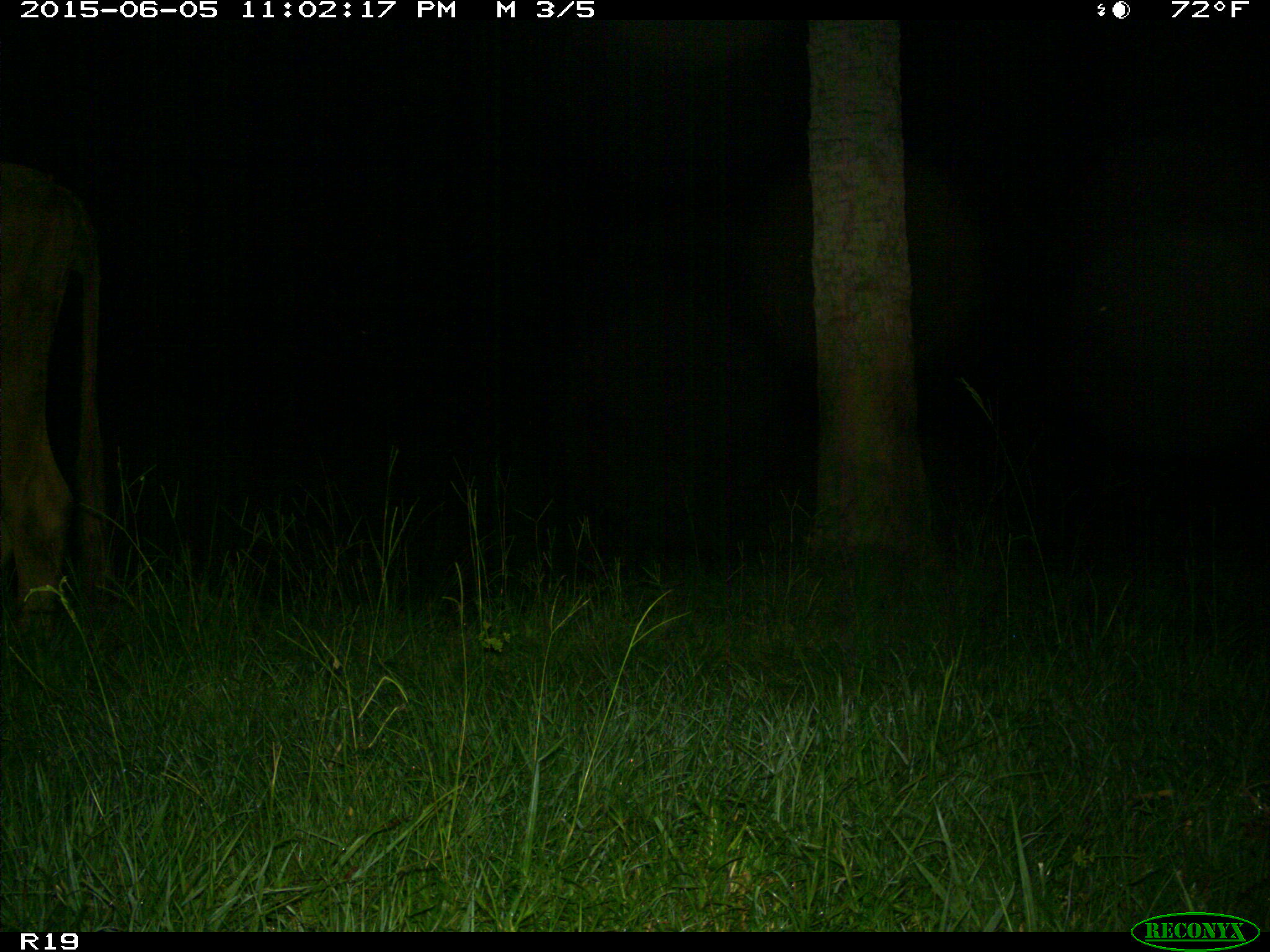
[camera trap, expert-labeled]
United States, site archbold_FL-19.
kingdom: Animalia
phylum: Chordata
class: Mammalia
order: Artiodactyla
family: Bovidae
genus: Bos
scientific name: Bos taurus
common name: domestic cow